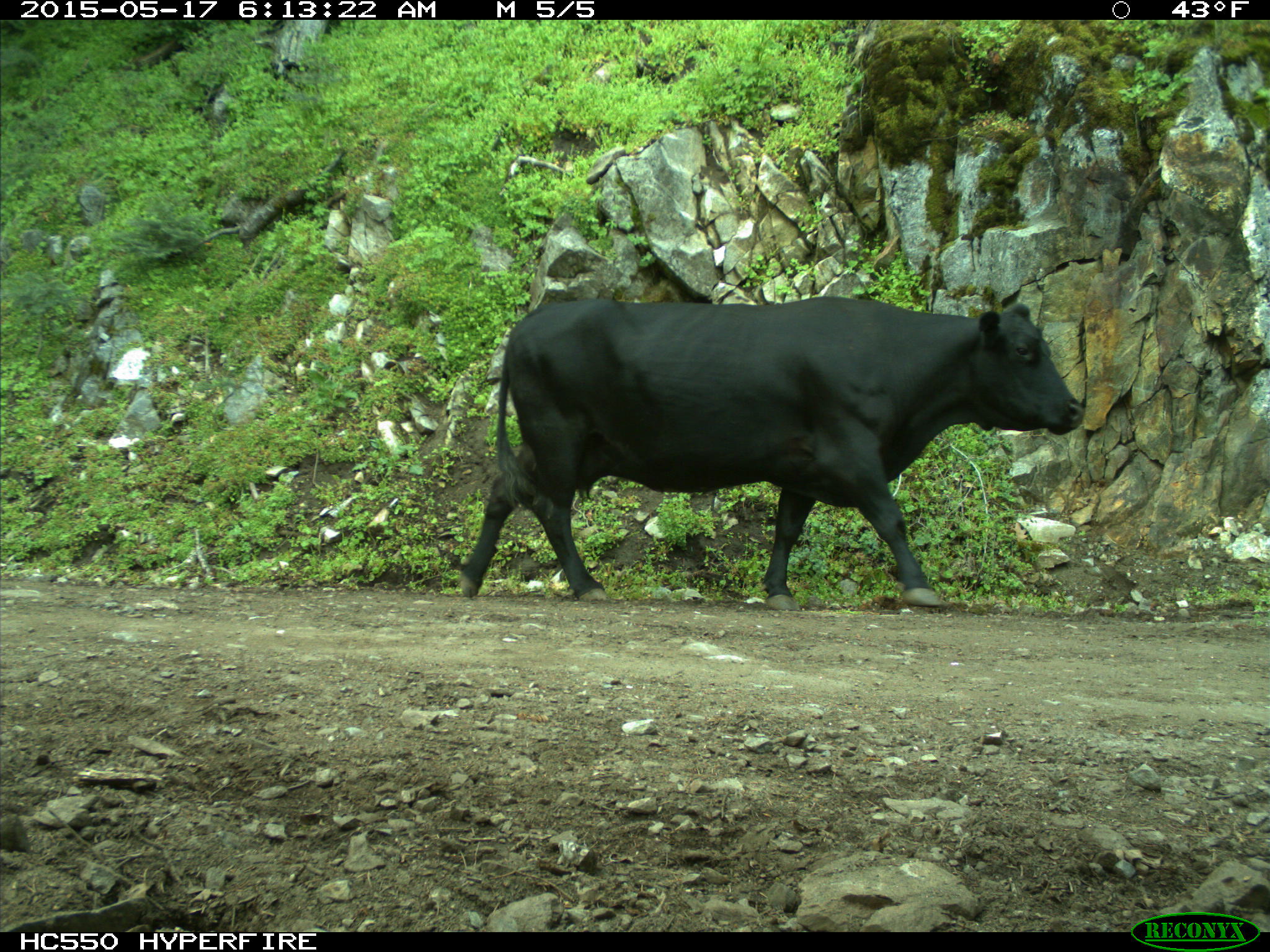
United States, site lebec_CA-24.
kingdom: Animalia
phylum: Chordata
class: Mammalia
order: Artiodactyla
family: Bovidae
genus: Bos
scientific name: Bos taurus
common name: domestic cow